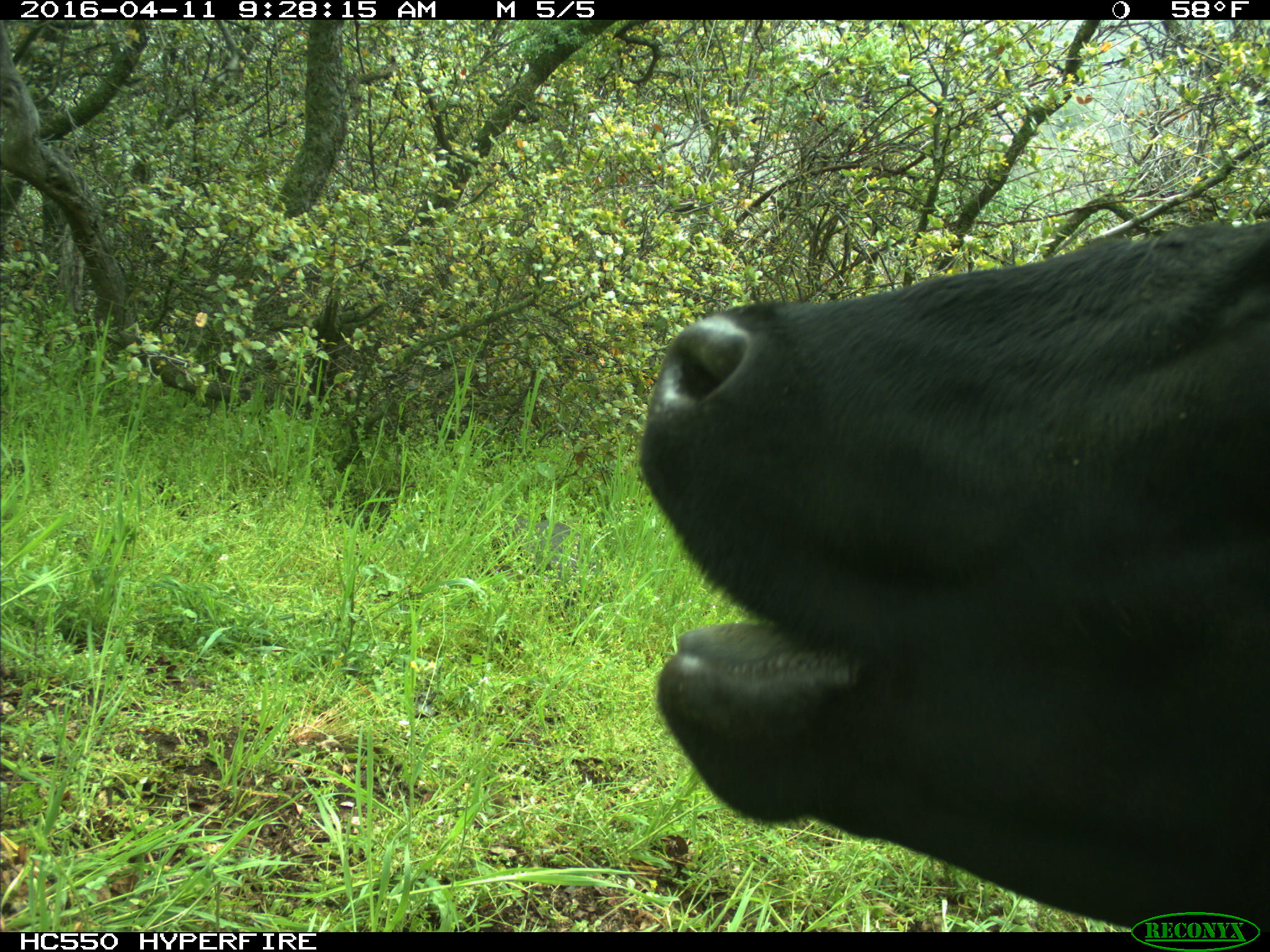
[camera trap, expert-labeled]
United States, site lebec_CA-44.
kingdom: Animalia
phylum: Chordata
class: Mammalia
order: Artiodactyla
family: Bovidae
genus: Bos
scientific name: Bos taurus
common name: domestic cow